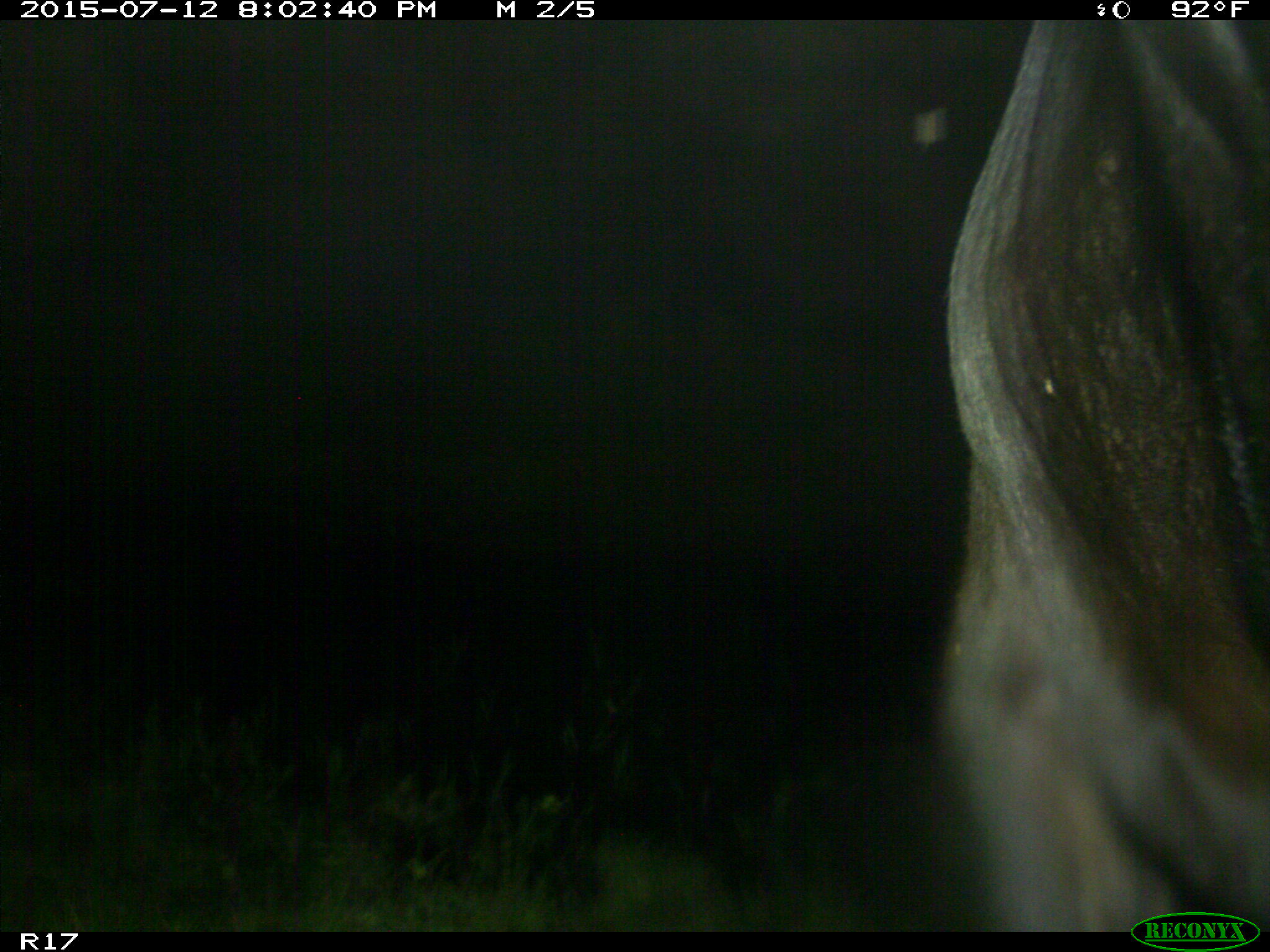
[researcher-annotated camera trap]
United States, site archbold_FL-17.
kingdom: Animalia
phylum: Chordata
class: Mammalia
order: Artiodactyla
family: Bovidae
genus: Bos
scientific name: Bos taurus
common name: domestic cow